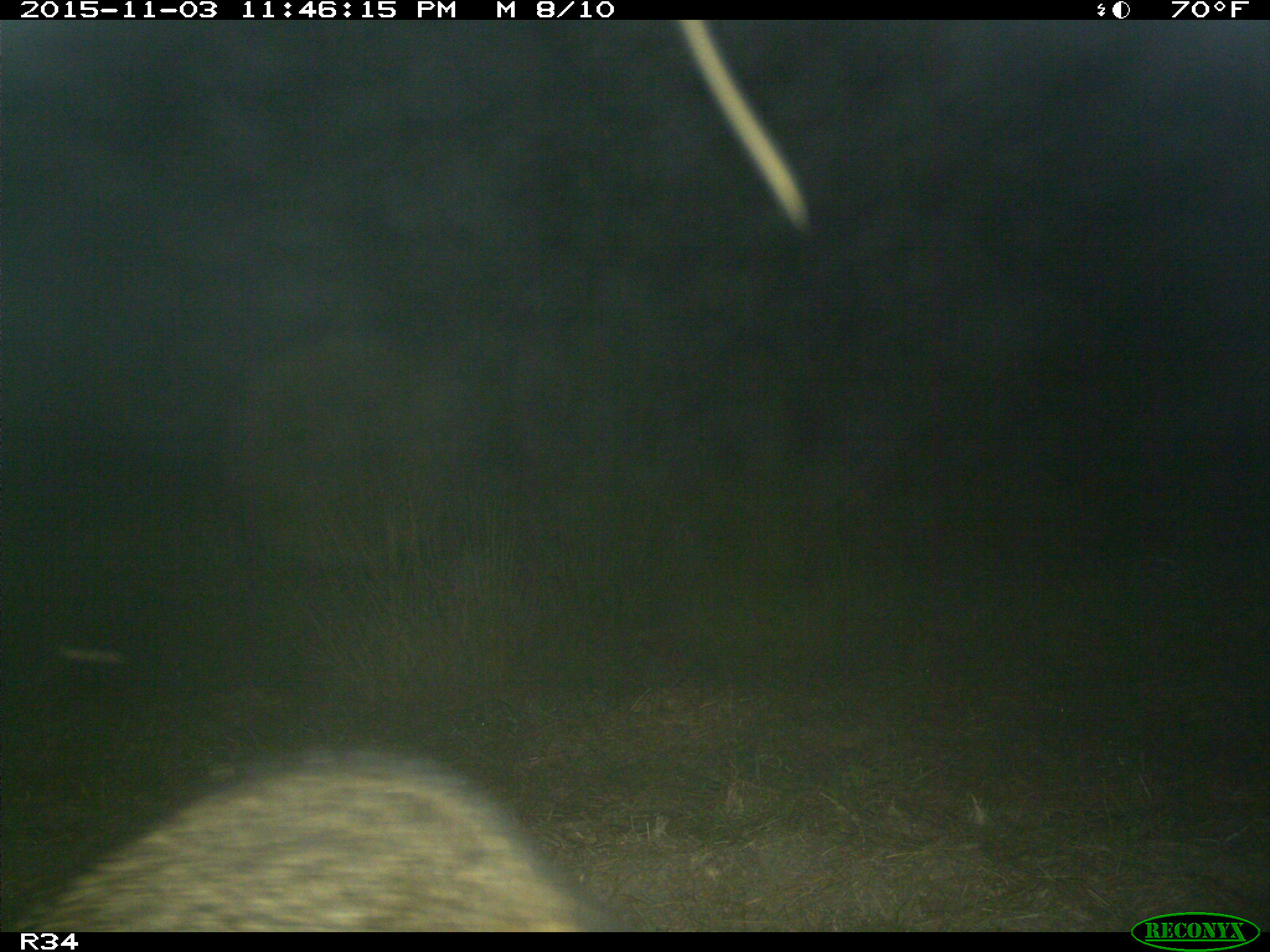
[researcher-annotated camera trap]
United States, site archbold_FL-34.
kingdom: Animalia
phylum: Chordata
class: Mammalia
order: Carnivora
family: Procyonidae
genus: Procyon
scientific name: Procyon lotor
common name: common raccoon